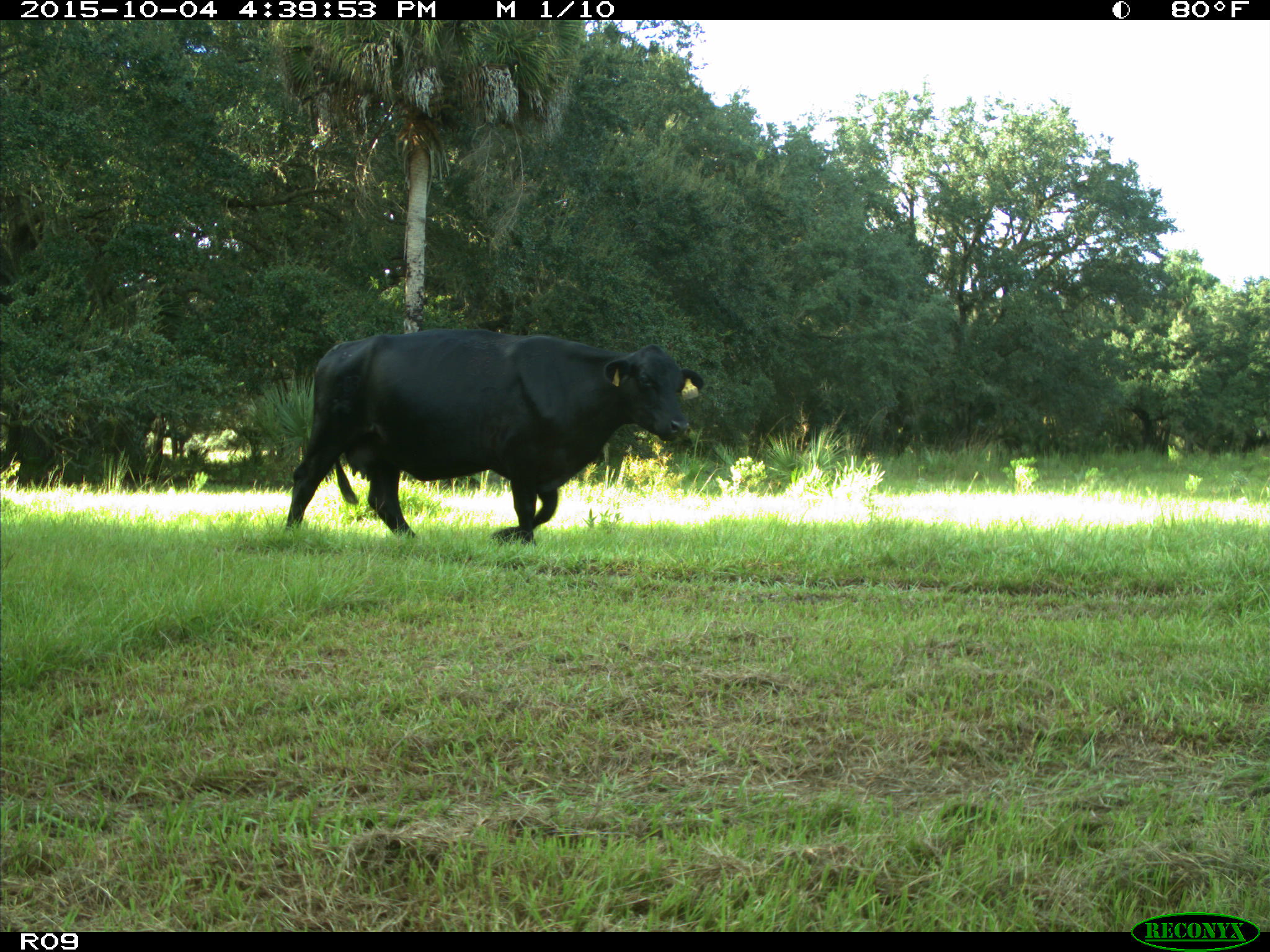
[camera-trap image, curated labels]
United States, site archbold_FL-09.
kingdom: Animalia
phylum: Chordata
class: Mammalia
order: Artiodactyla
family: Bovidae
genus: Bos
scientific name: Bos taurus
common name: domestic cow